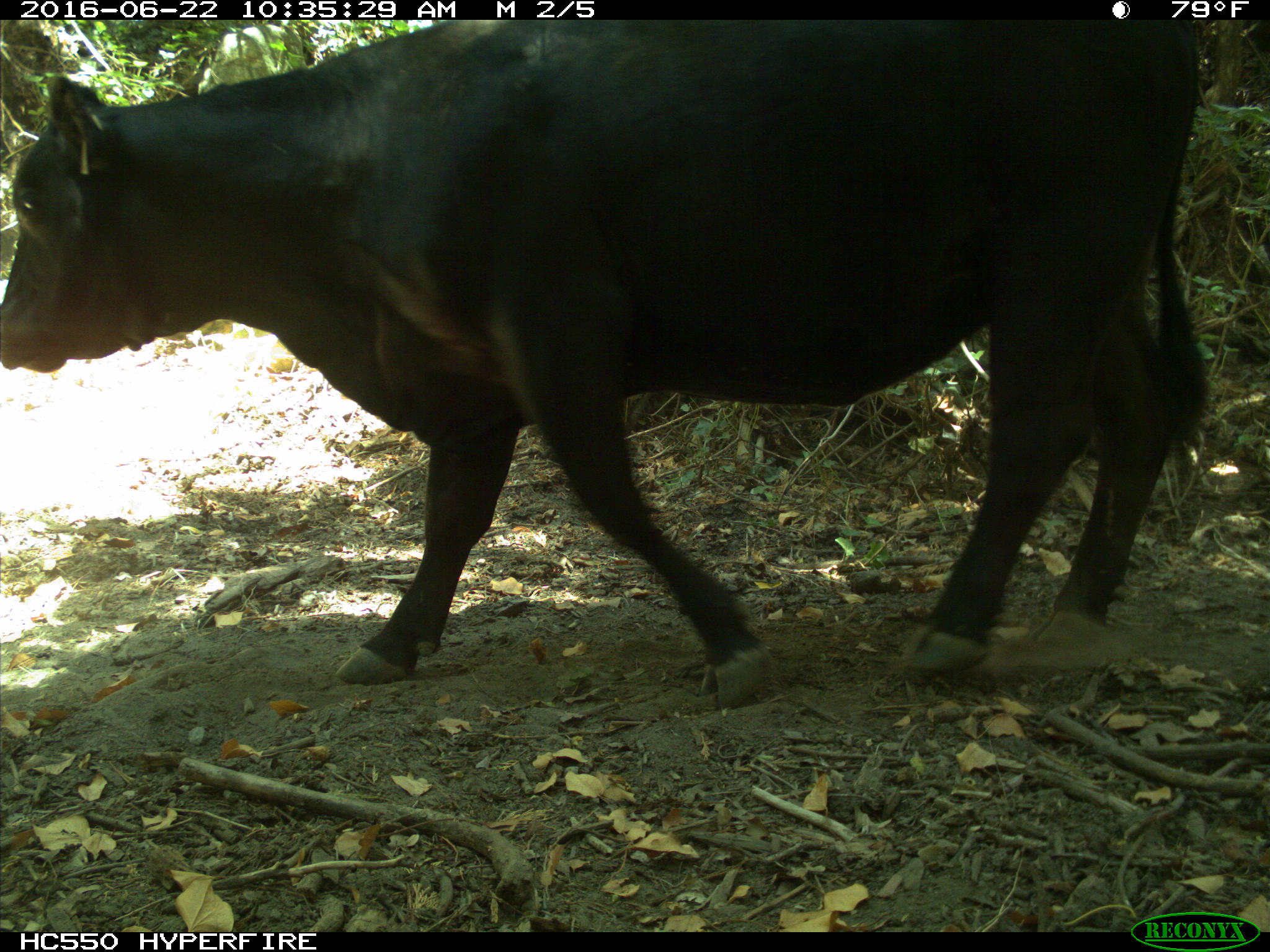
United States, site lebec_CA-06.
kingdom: Animalia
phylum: Chordata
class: Mammalia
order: Artiodactyla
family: Bovidae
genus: Bos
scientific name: Bos taurus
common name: domestic cow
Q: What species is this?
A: Bos taurus (domestic cow).